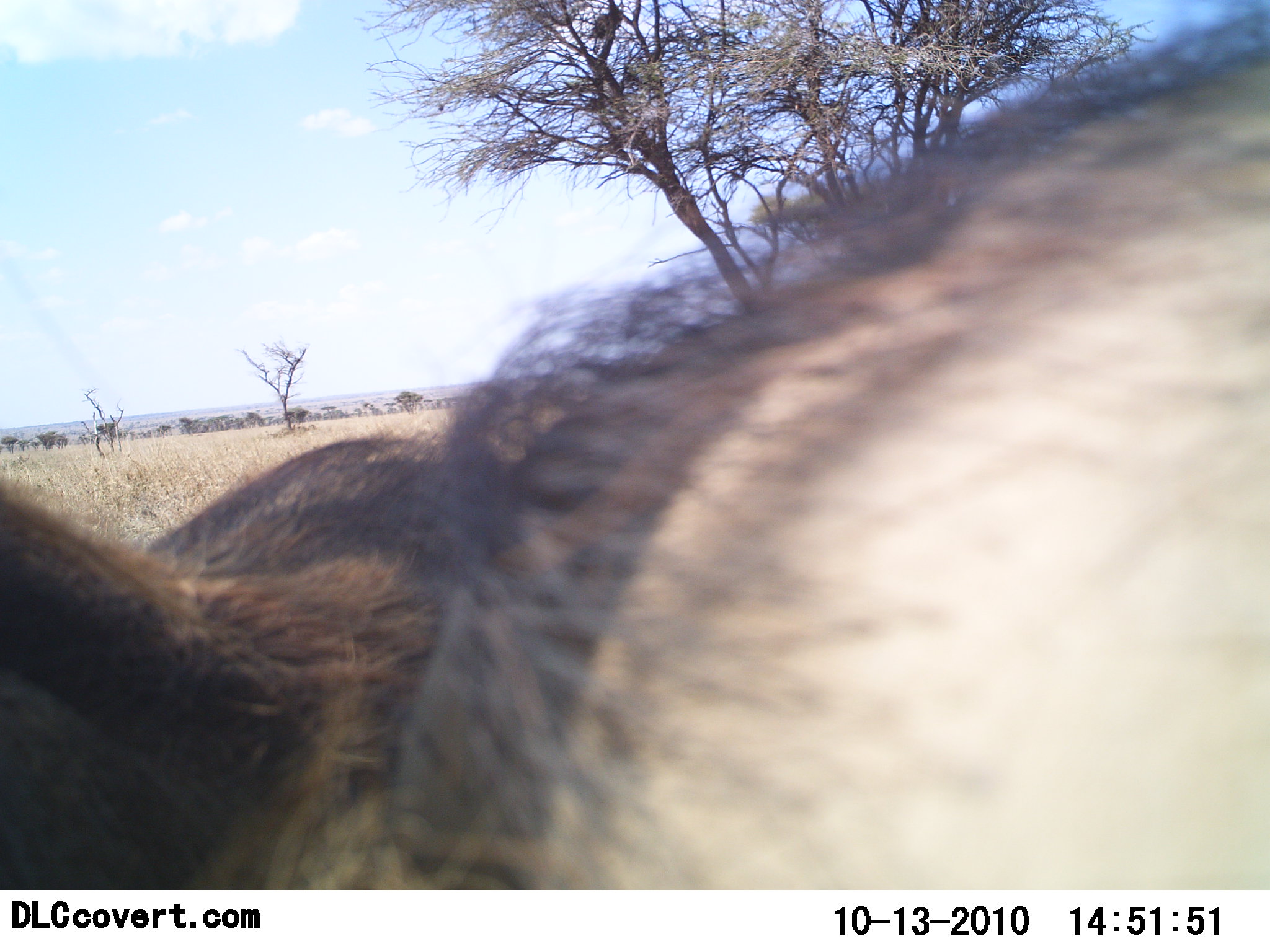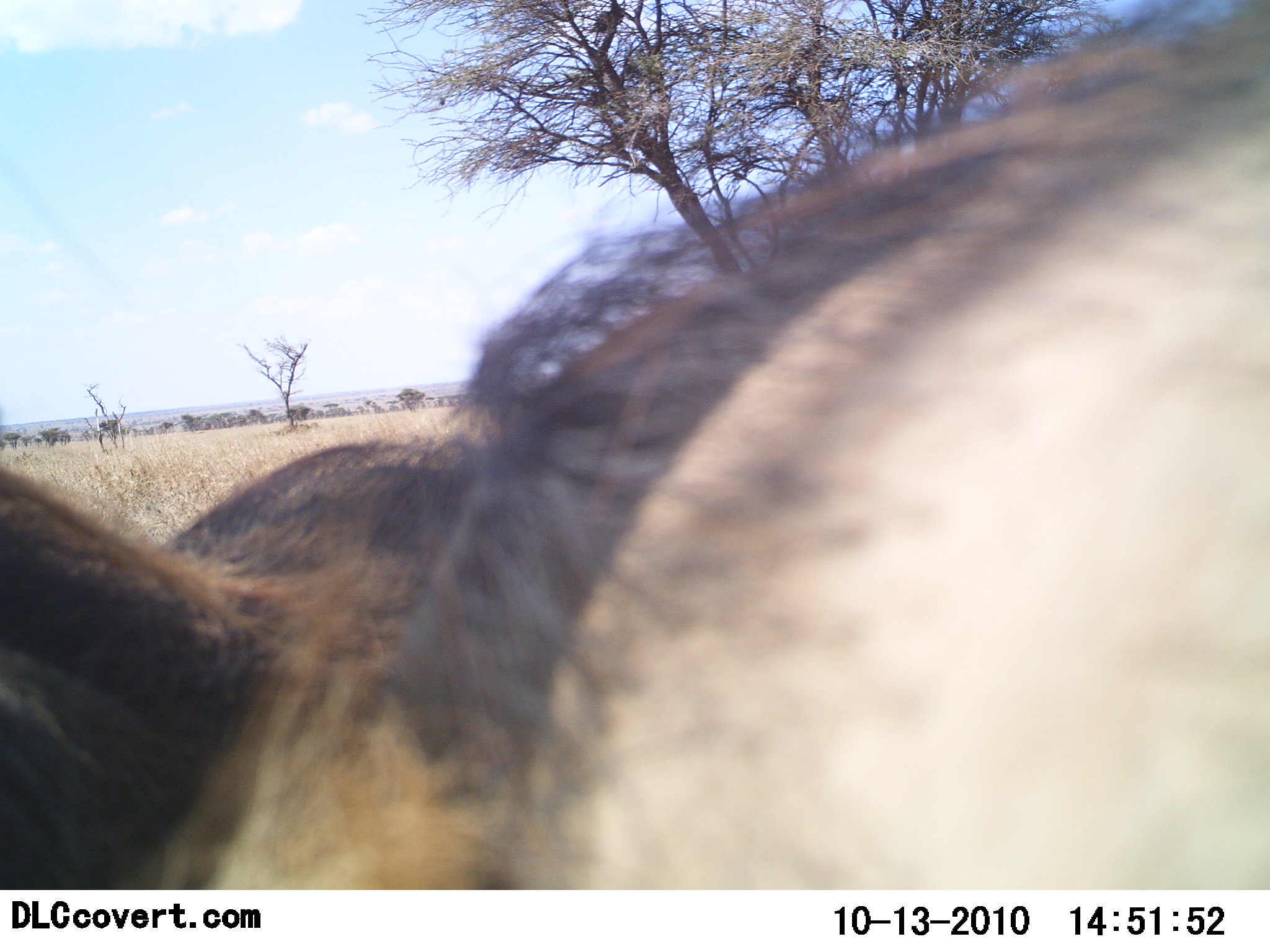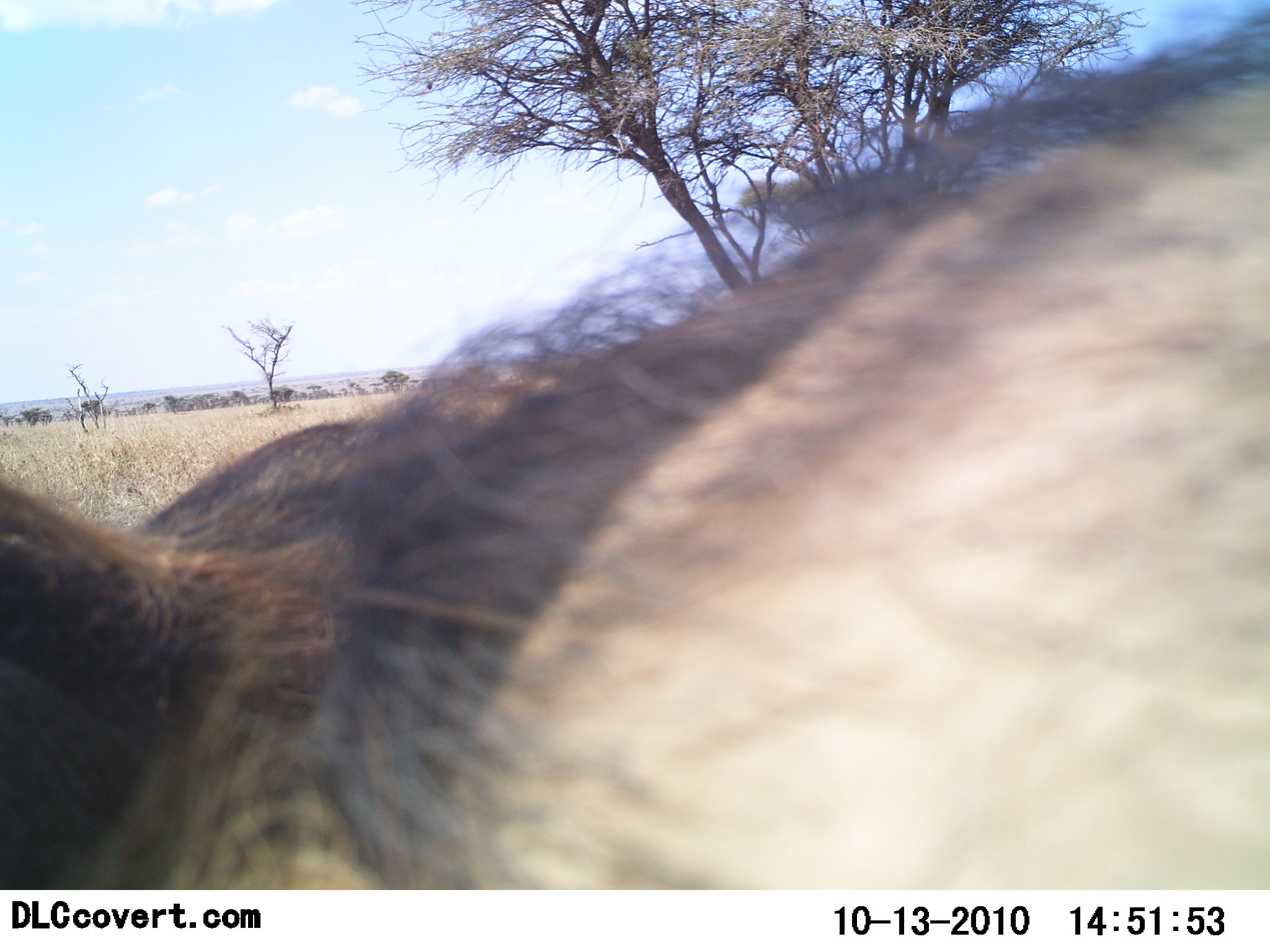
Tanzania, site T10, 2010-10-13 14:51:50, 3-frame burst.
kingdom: Animalia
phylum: Chordata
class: Mammalia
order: Artiodactyla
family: Bovidae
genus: Connochaetes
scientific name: Connochaetes taurinus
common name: blue wildebeest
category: wildebeest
Wildebeest (blue wildebeest) (Connochaetes taurinus), count 1. Behavior (volunteer vote fractions): standing 78%, resting 11%, moving 11%, interacting 11%. Young present (vote fraction): 0%. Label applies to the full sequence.